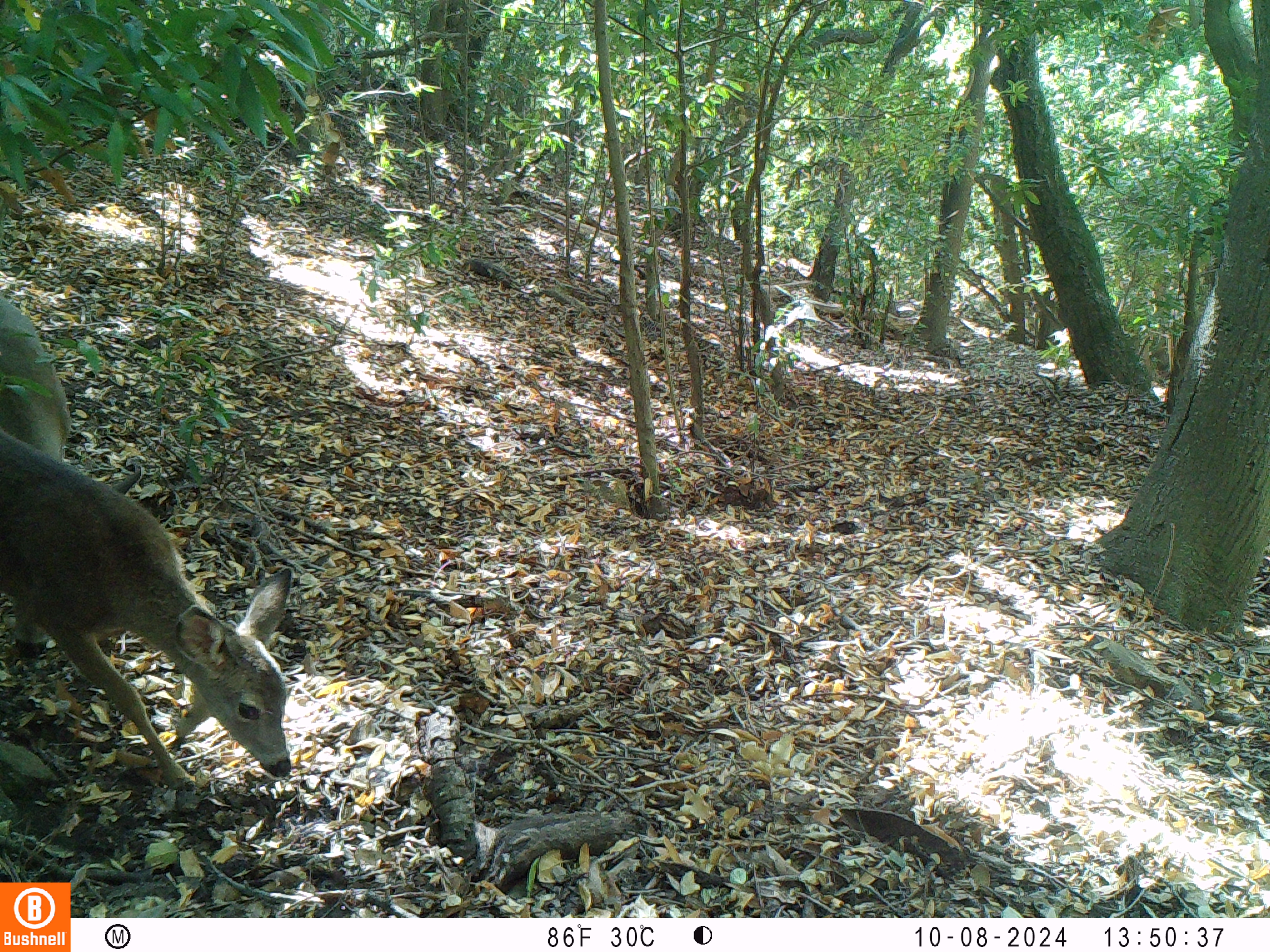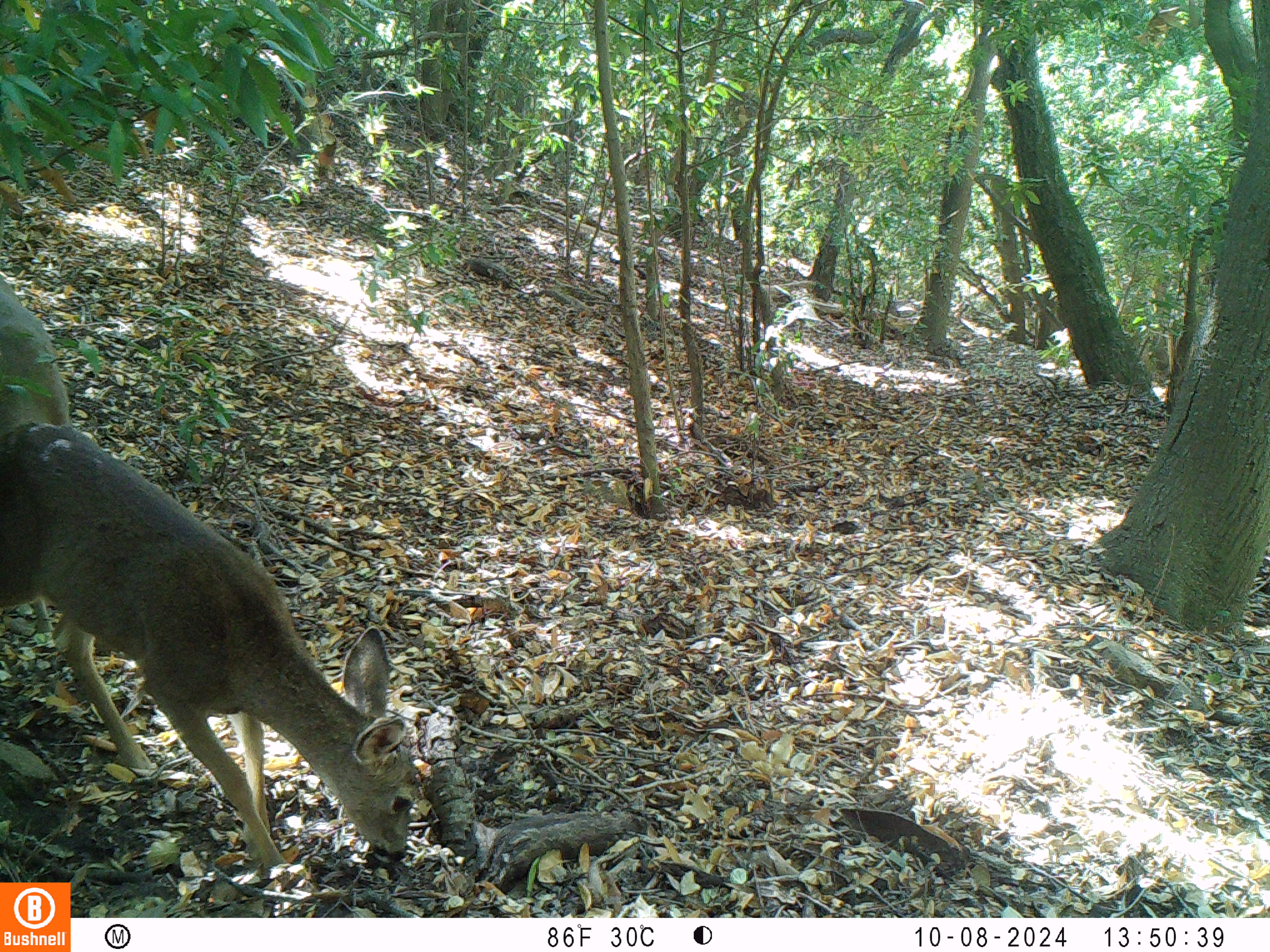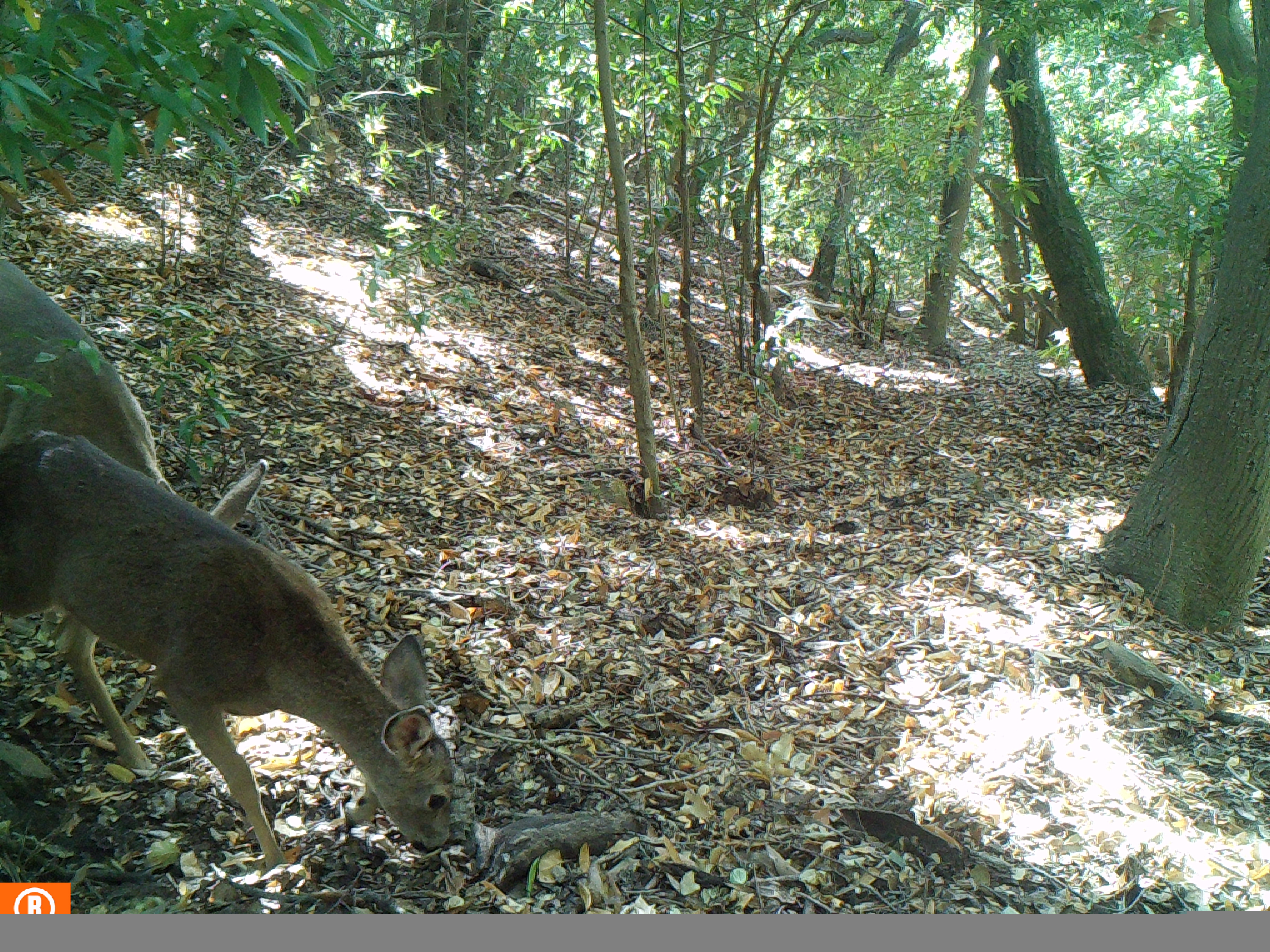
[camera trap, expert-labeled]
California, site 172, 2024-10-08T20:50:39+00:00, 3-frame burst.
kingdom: Animalia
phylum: Chordata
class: Mammalia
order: Artiodactyla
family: Cervidae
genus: Odocoileus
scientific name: Odocoileus hemionus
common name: mule deer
Mule deer (Odocoileus hemionus).